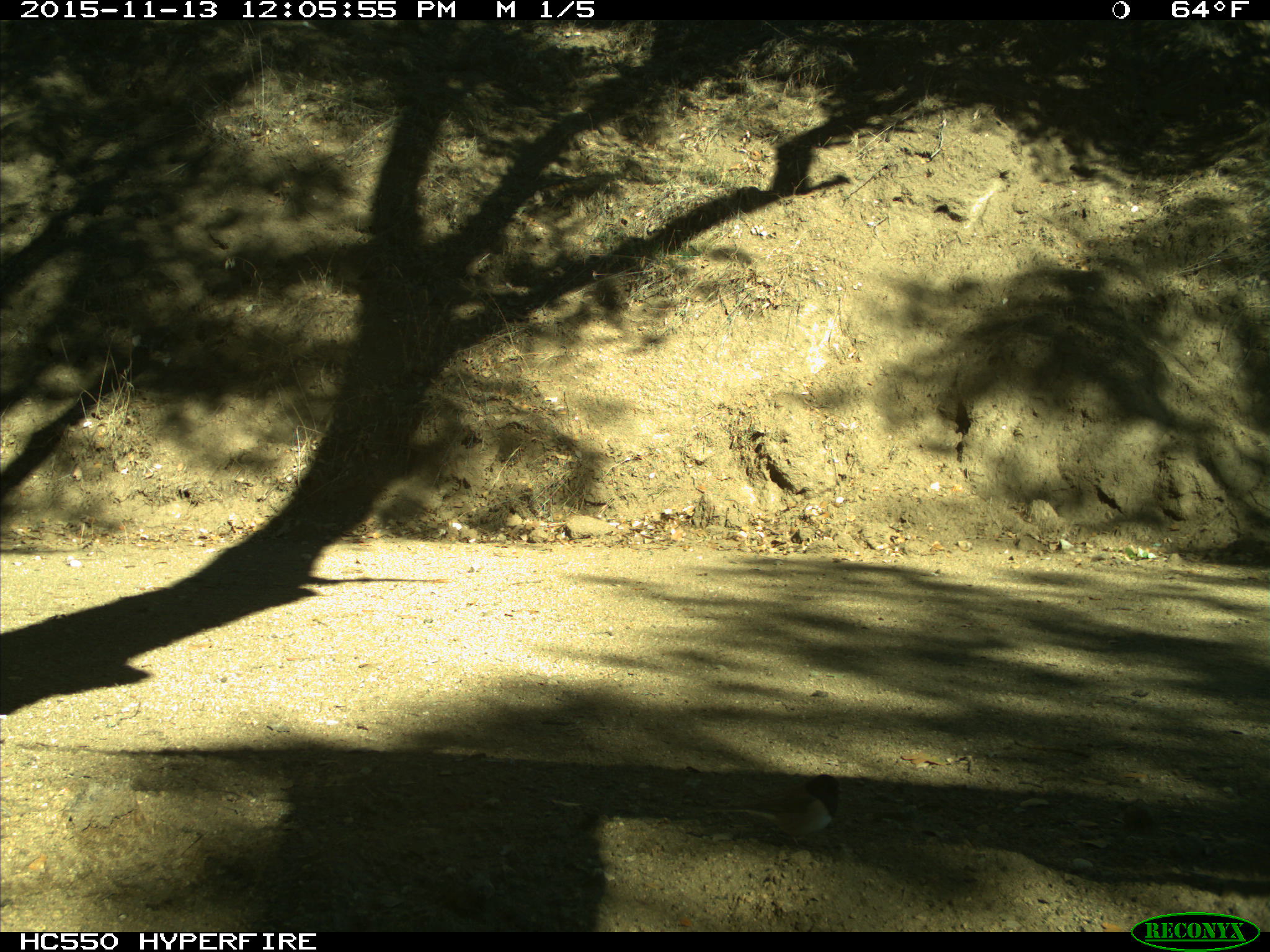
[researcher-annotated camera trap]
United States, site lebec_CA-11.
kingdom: Animalia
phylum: Chordata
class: Aves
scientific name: Aves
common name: birds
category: unidentified bird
Unidentified bird (birds) (Aves).